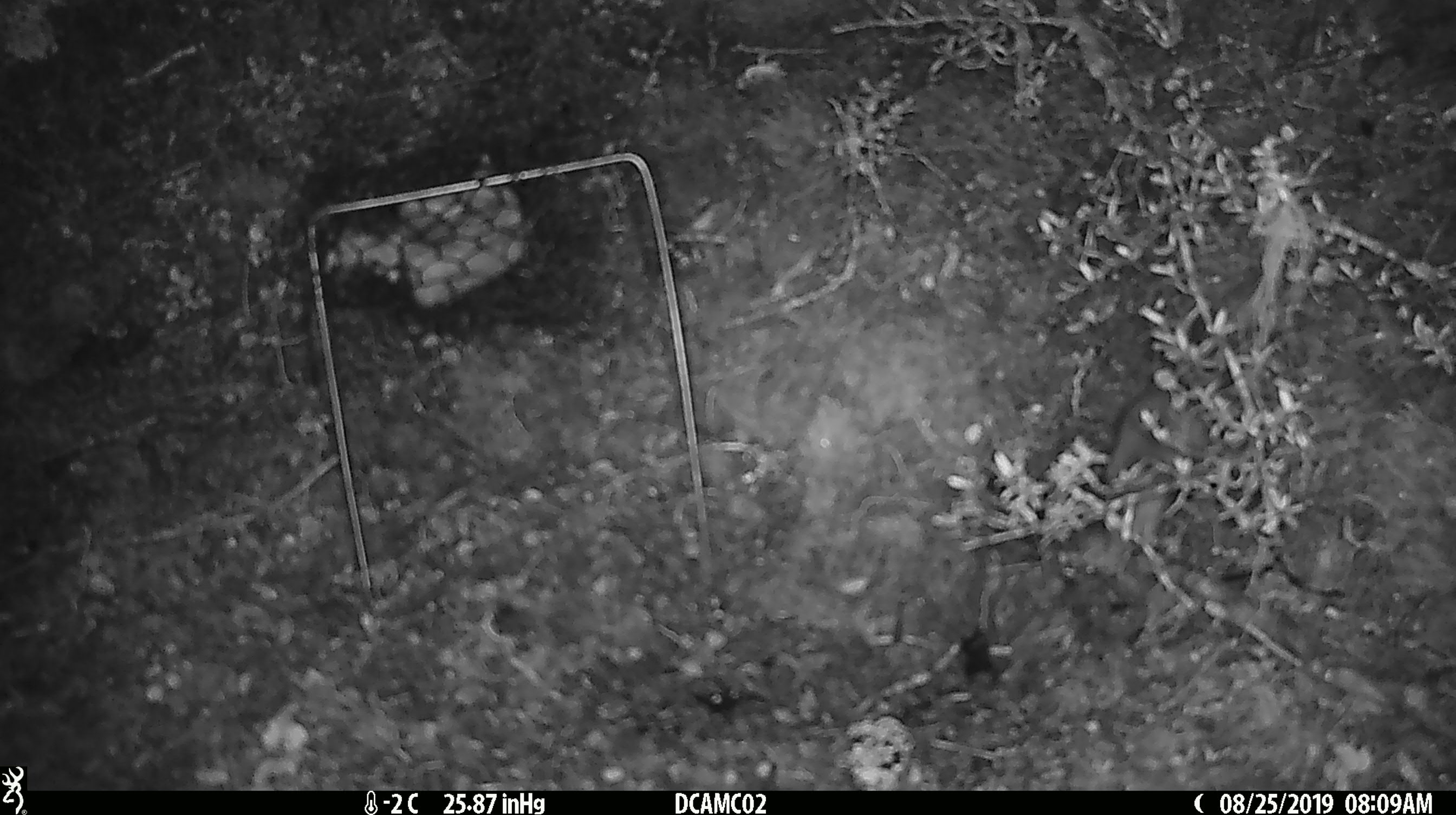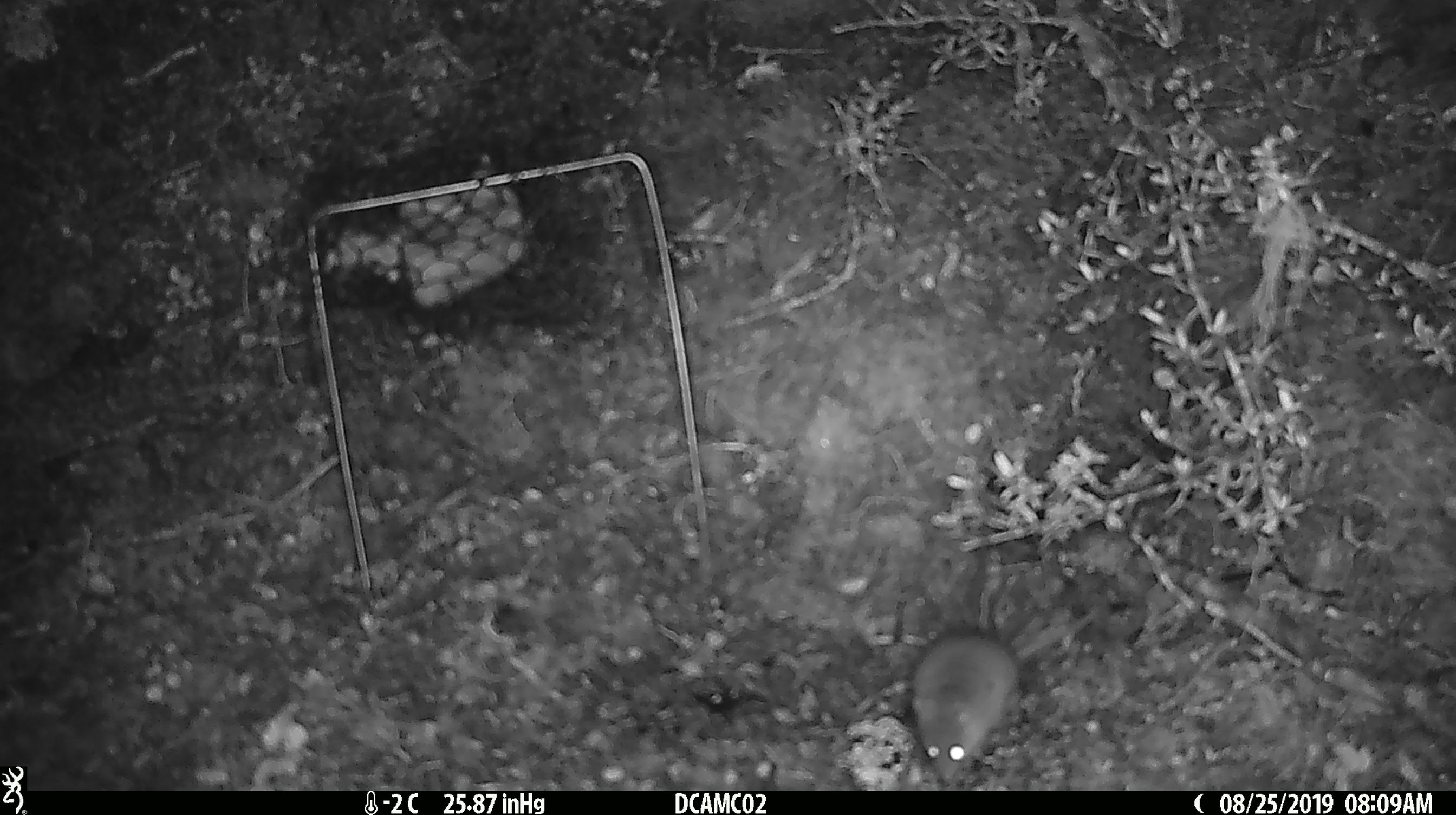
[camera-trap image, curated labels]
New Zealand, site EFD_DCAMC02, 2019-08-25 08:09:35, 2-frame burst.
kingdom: Animalia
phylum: Chordata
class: Mammalia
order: Rodentia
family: Muridae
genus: Mus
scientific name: Mus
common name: mouse